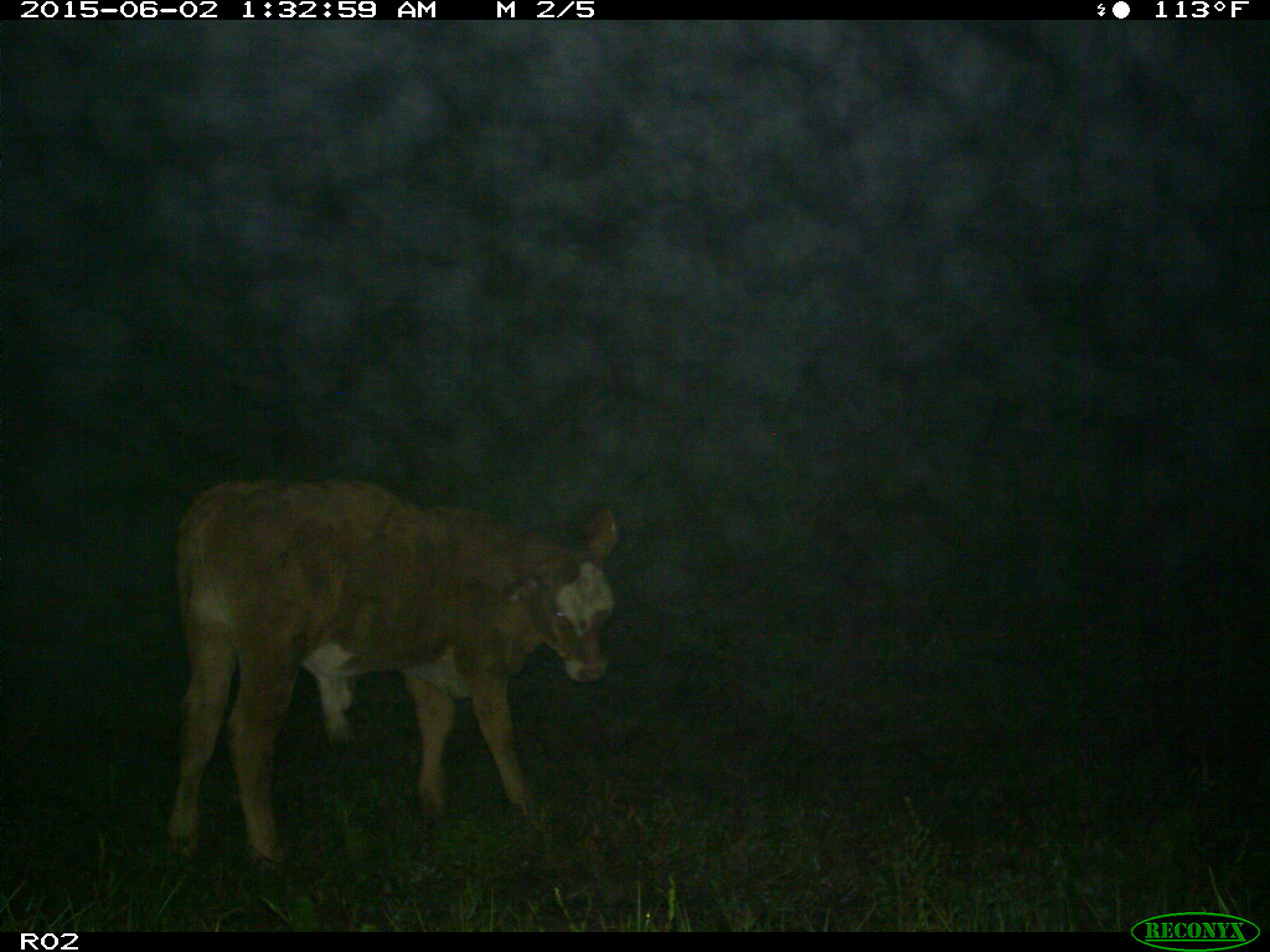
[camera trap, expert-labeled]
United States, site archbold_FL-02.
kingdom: Animalia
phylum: Chordata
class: Mammalia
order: Artiodactyla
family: Bovidae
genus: Bos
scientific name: Bos taurus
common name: domestic cow